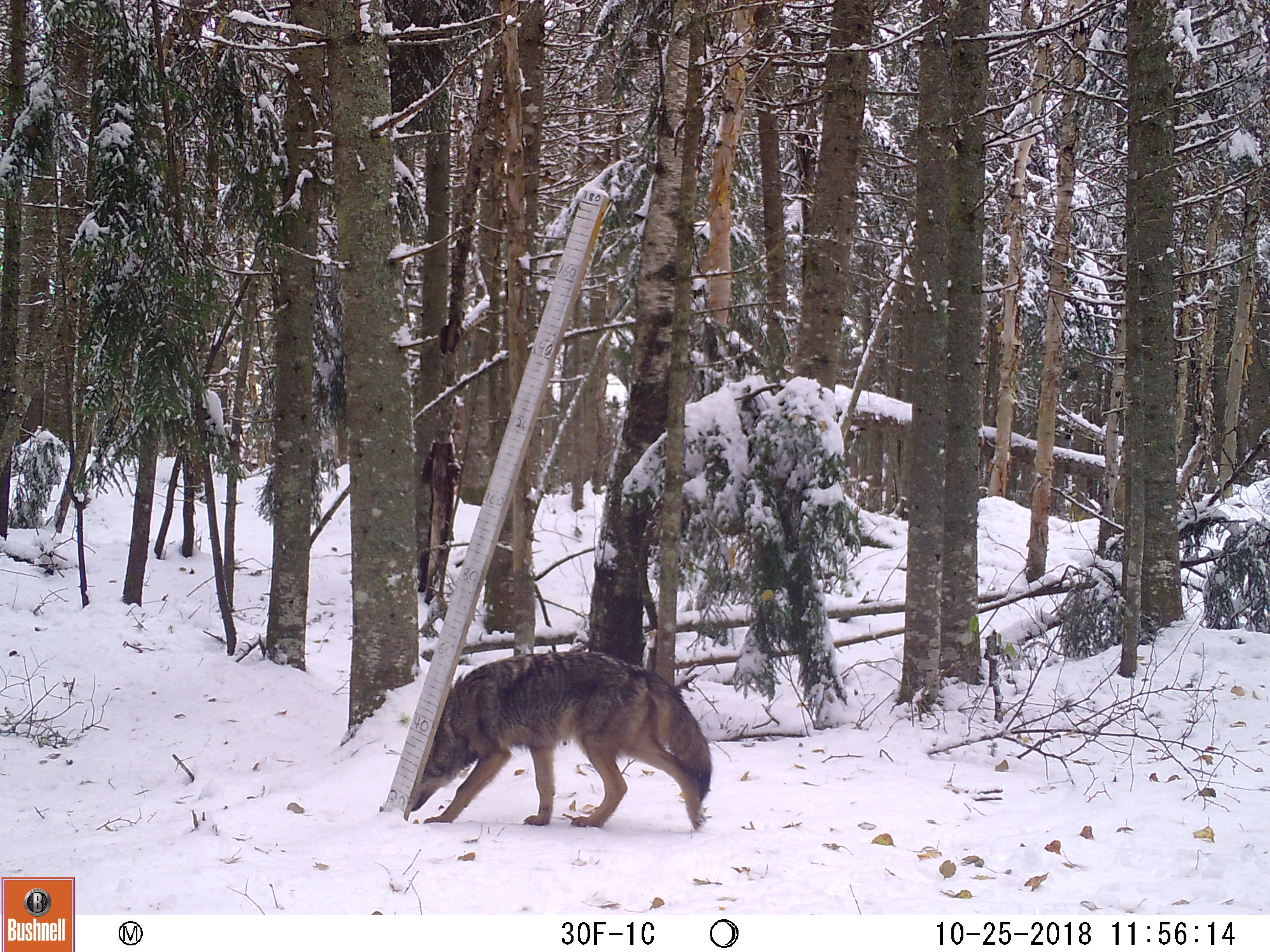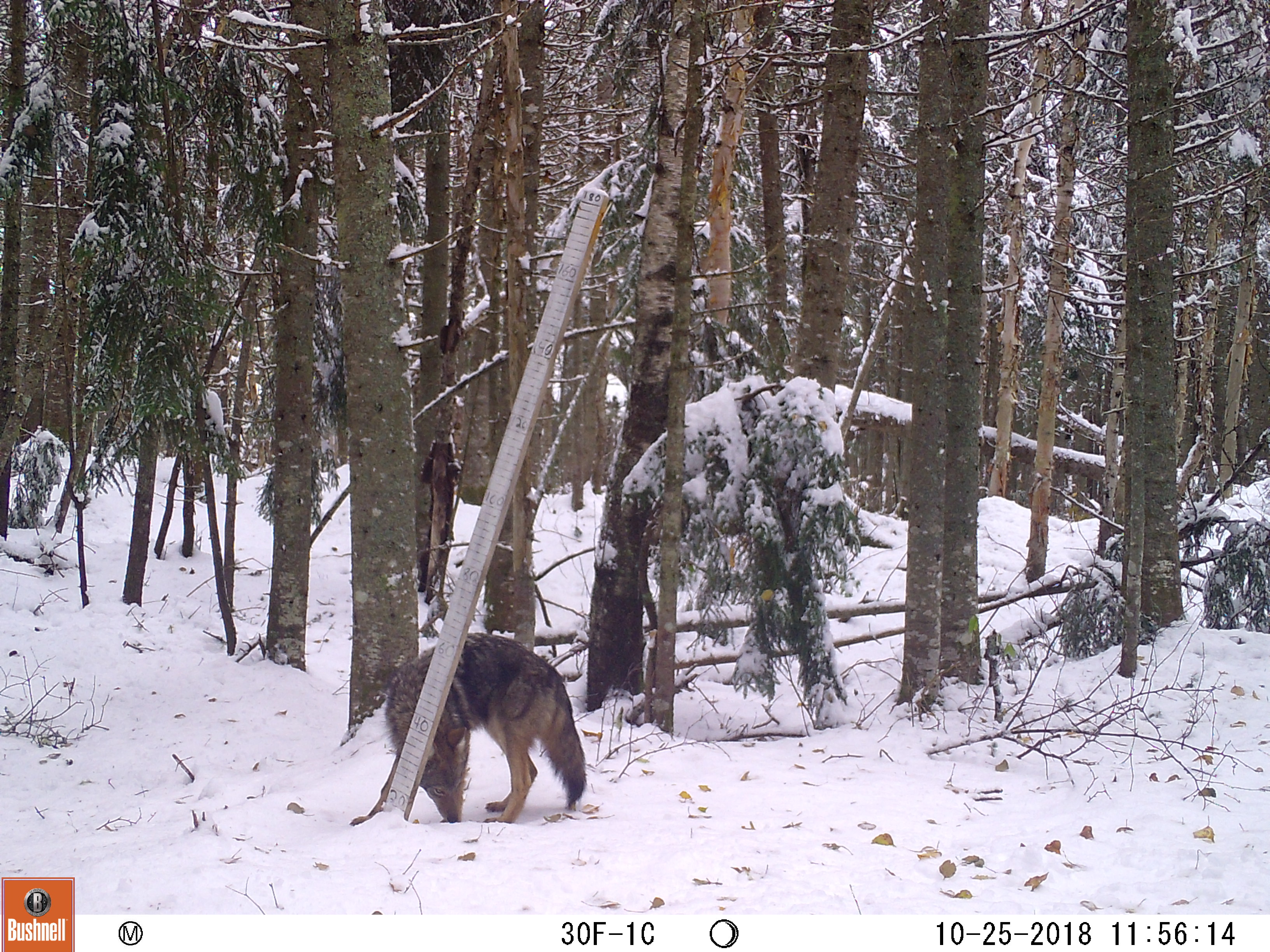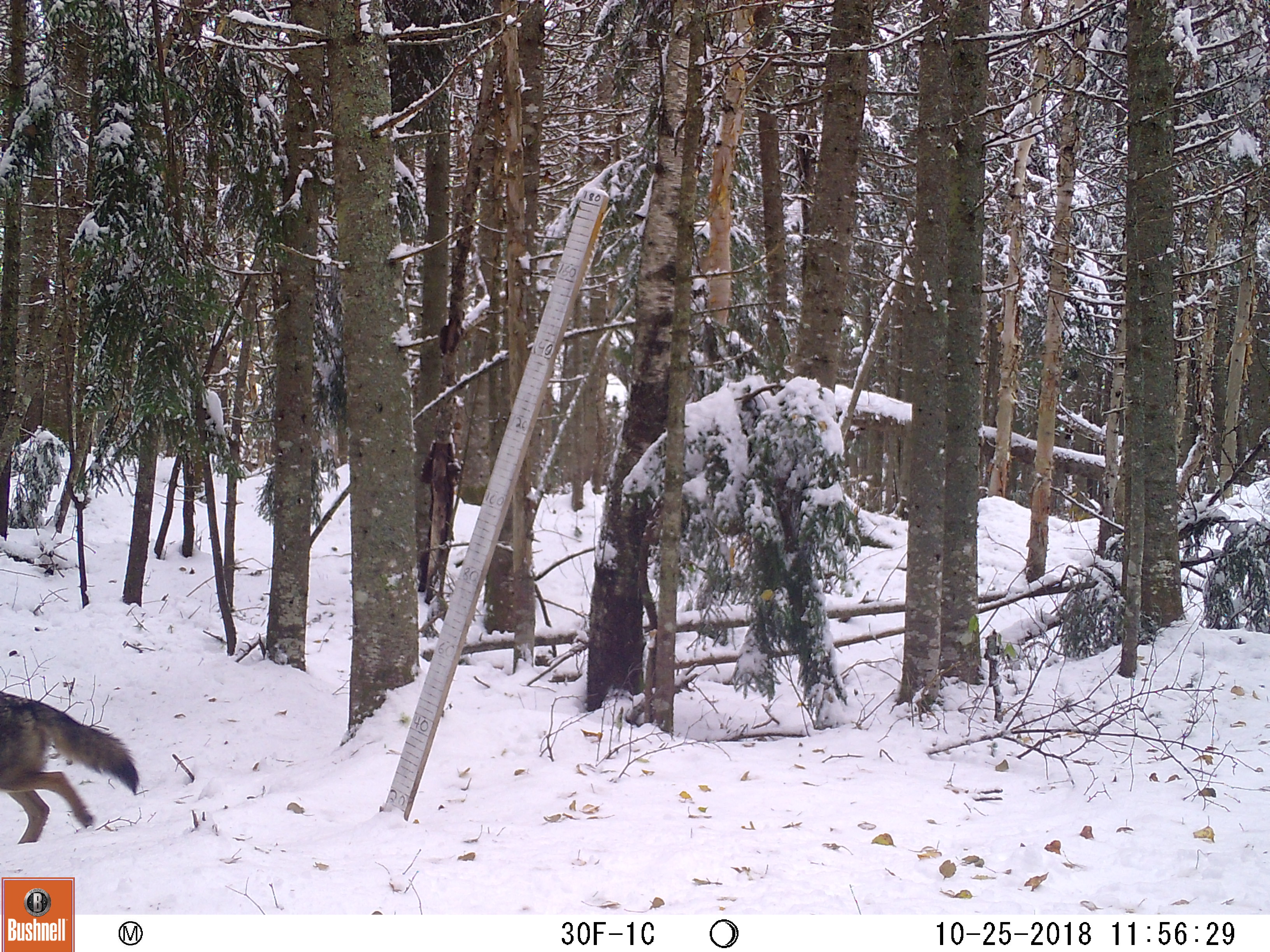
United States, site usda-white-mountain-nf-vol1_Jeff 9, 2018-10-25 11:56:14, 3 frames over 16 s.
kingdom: Animalia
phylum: Chordata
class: Mammalia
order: Carnivora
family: Canidae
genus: Canis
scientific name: Canis latrans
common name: coyote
Coyote (Canis latrans).